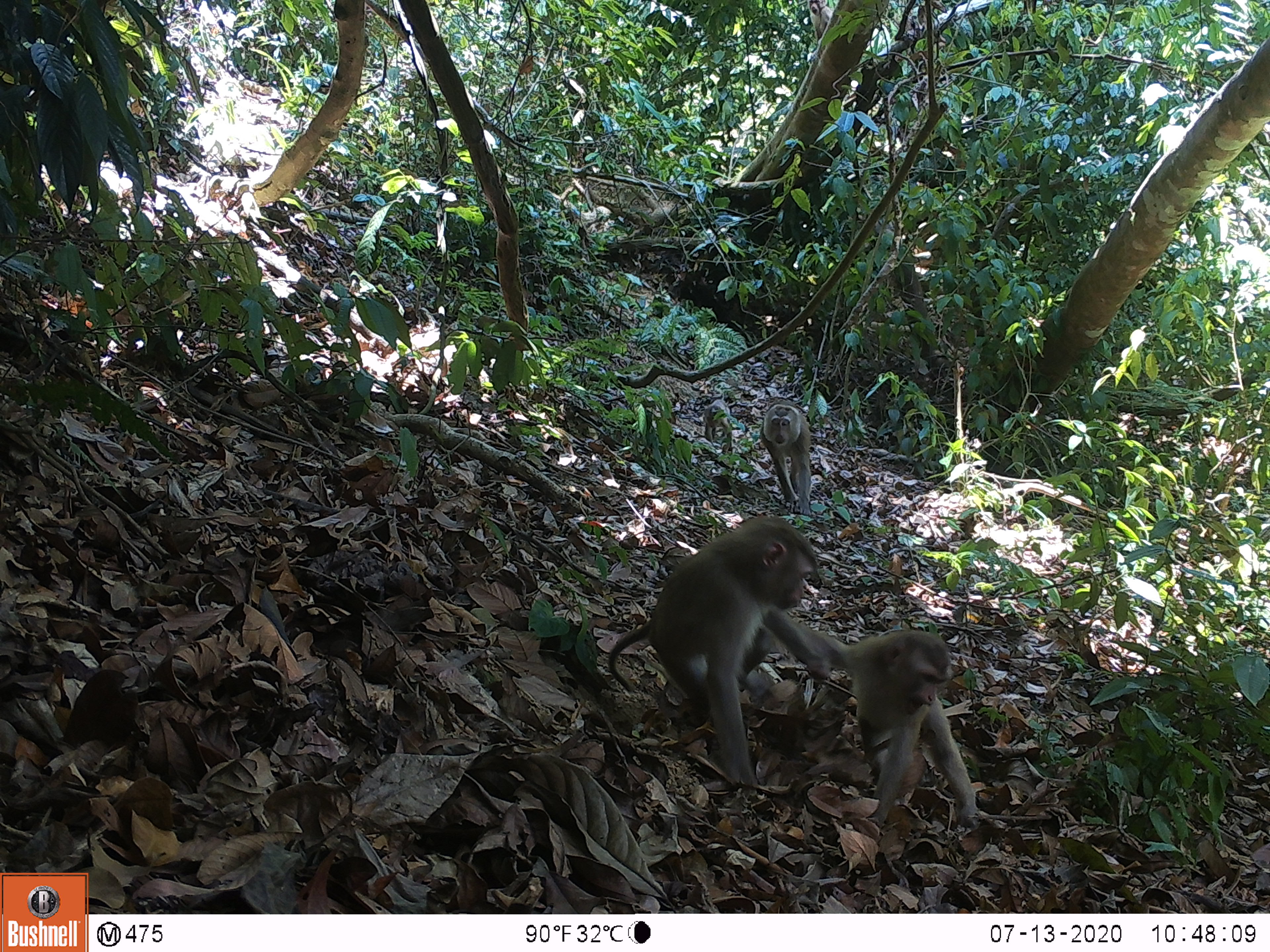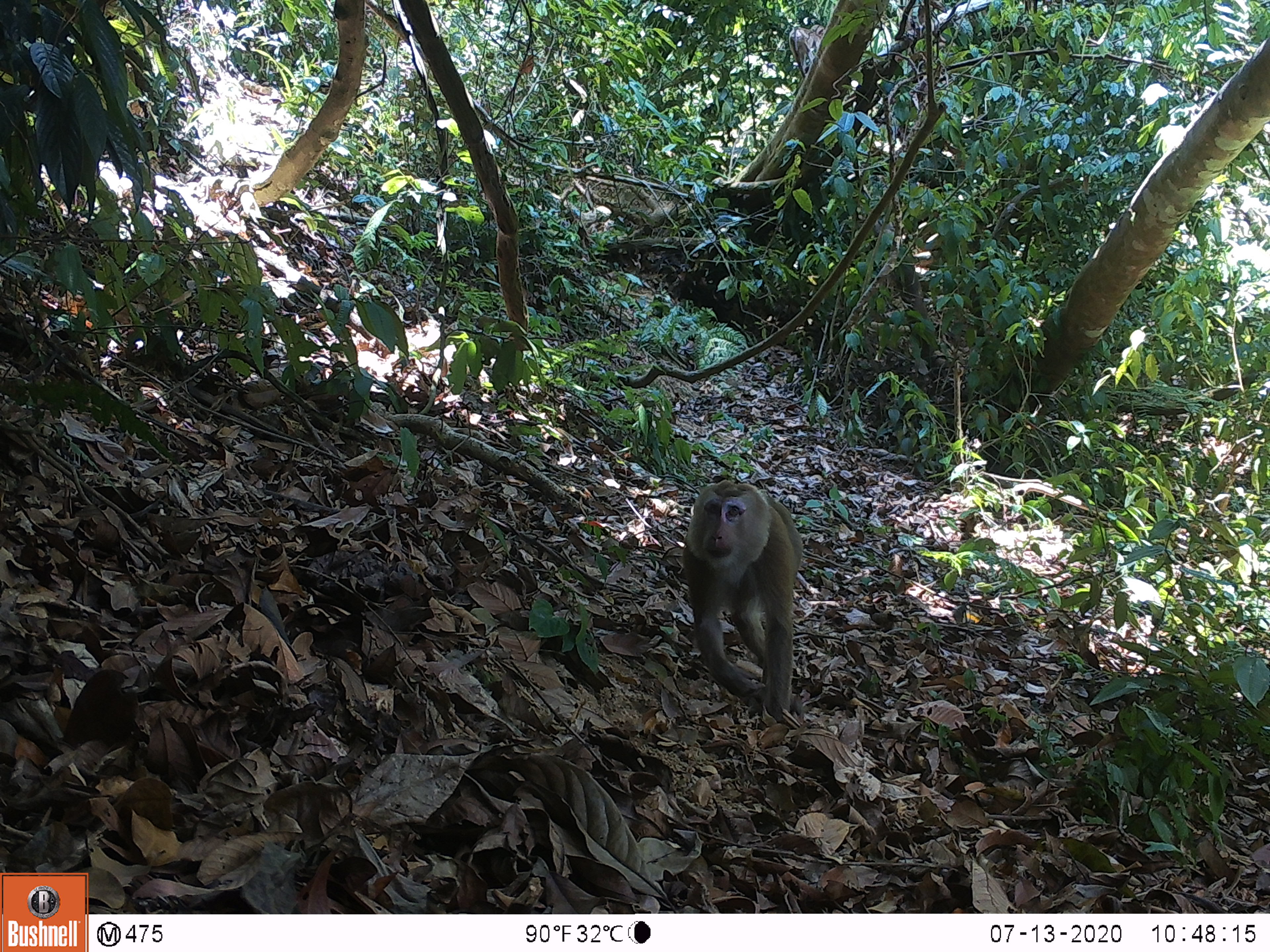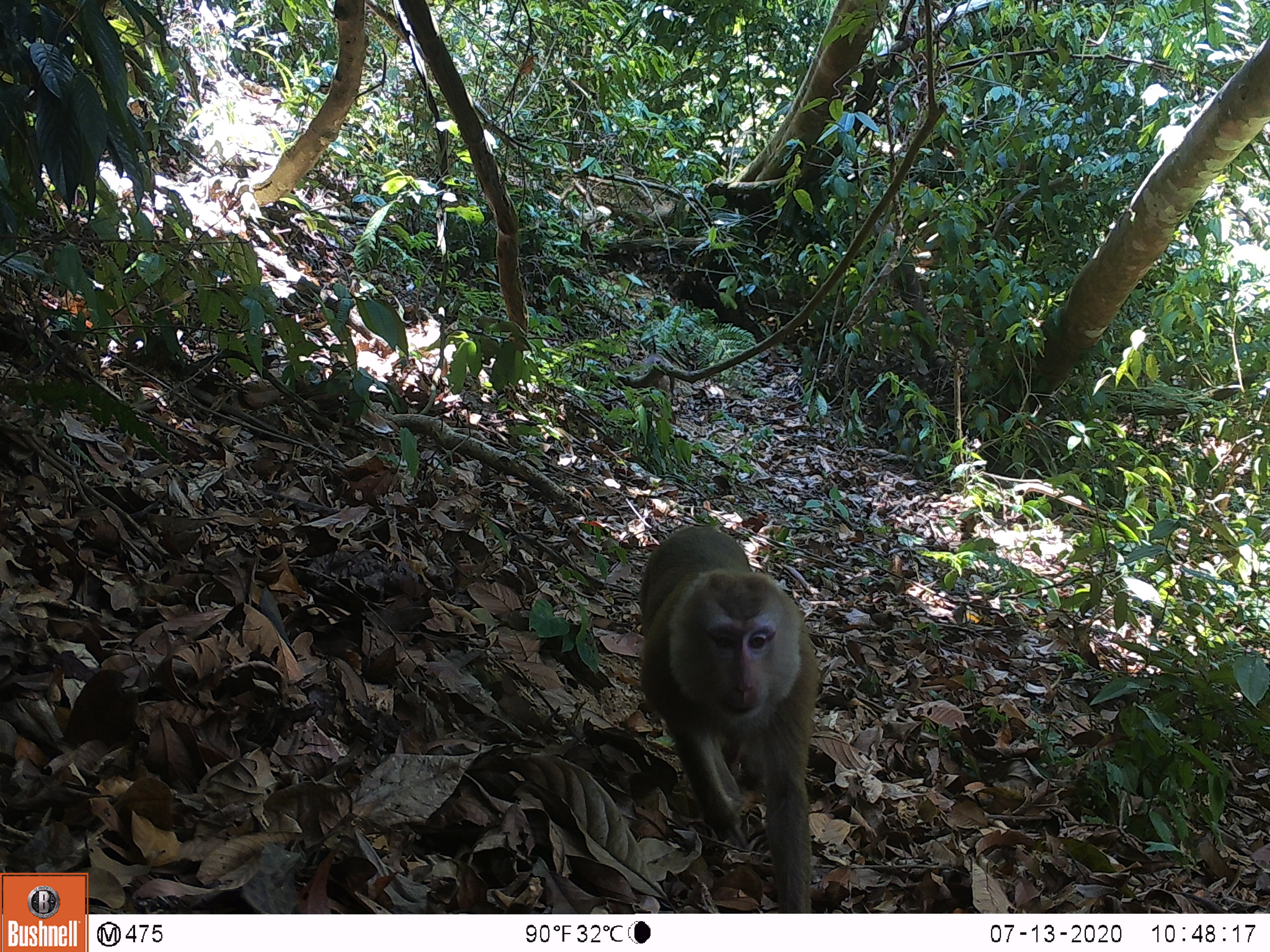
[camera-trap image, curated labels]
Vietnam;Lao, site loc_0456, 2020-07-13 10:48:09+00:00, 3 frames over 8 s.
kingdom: Animalia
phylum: Chordata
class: Mammalia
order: Primates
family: Cercopithecidae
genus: Macaca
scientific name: Macaca nemestrina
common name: pig-tailed macaque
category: pig tailed macaque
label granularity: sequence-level